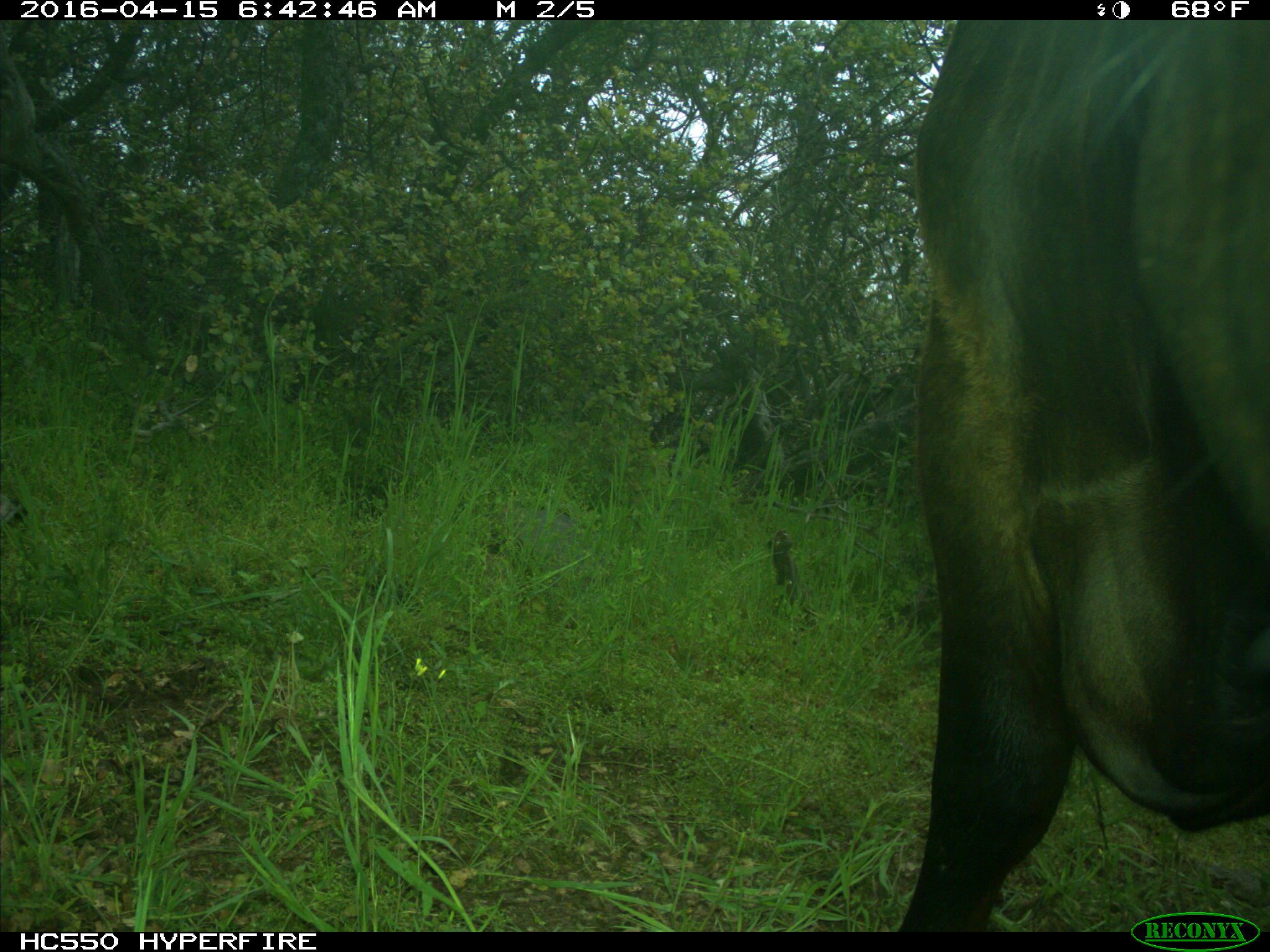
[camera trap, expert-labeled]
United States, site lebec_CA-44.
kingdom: Animalia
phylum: Chordata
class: Mammalia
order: Artiodactyla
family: Bovidae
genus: Bos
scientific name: Bos taurus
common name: domestic cow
Bos taurus (domestic cow).